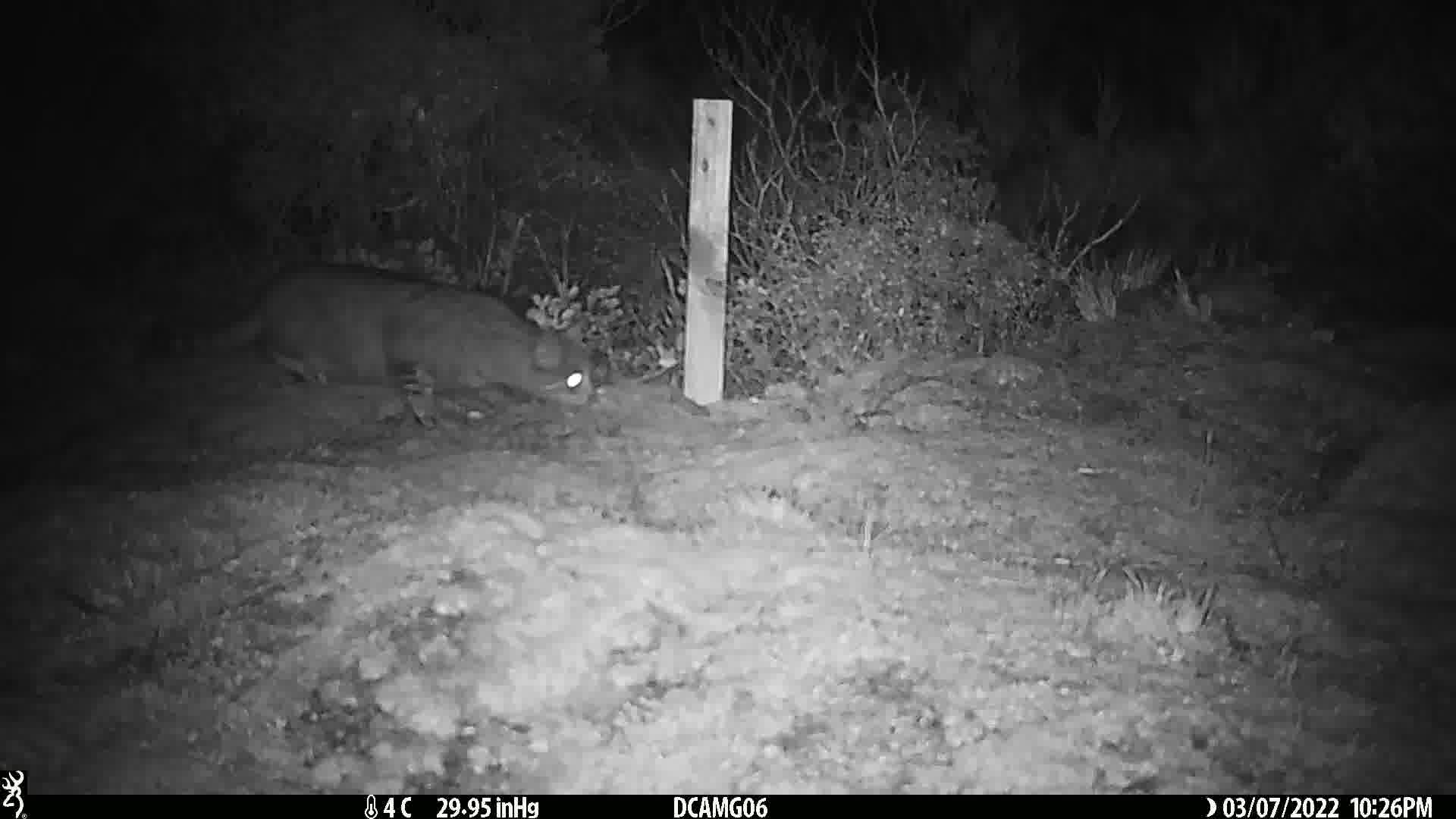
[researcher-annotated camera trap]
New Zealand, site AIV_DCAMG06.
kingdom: Animalia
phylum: Chordata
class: Mammalia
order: Carnivora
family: Felidae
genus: Felis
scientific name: Felis catus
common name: domestic cat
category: cat